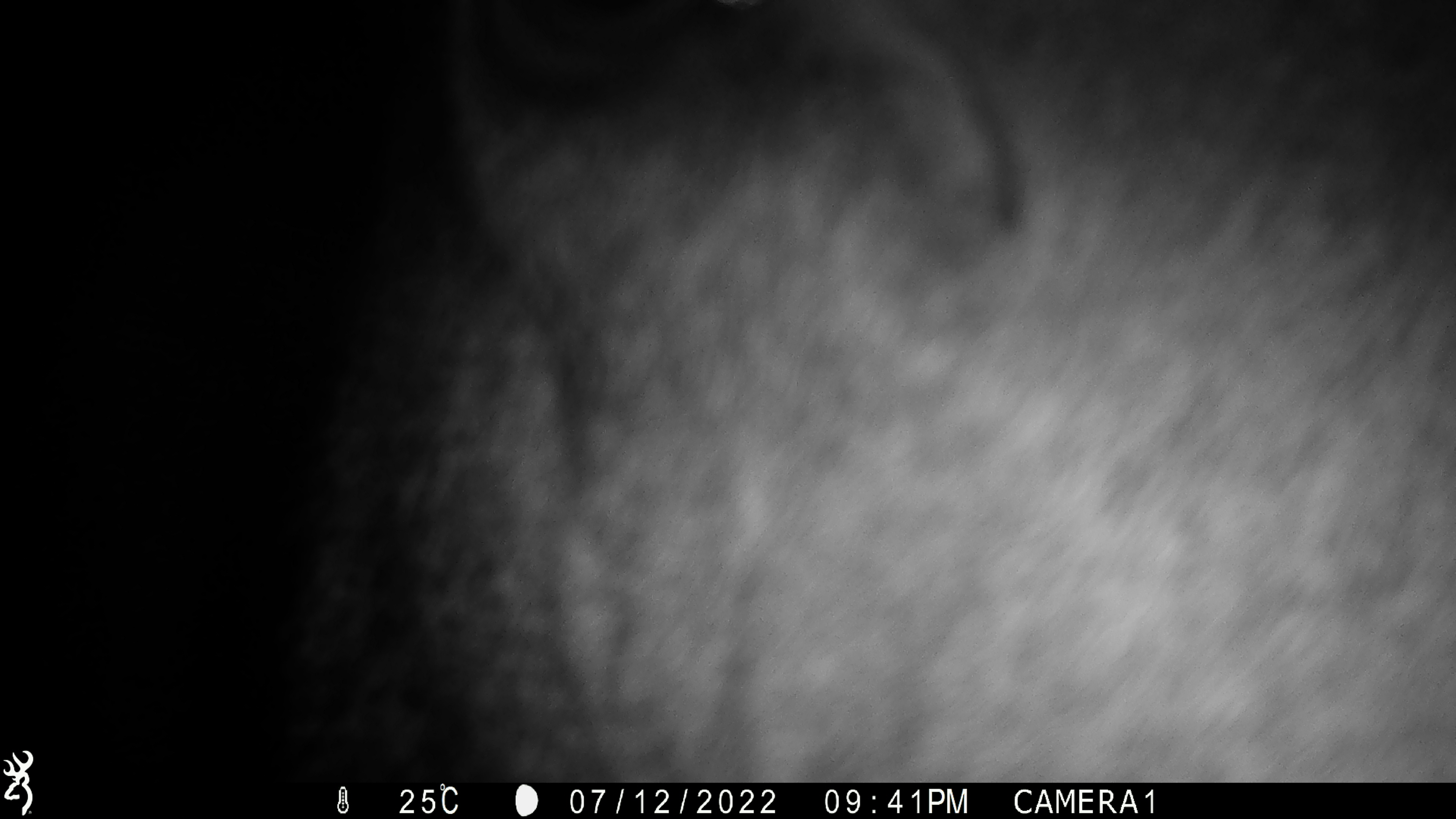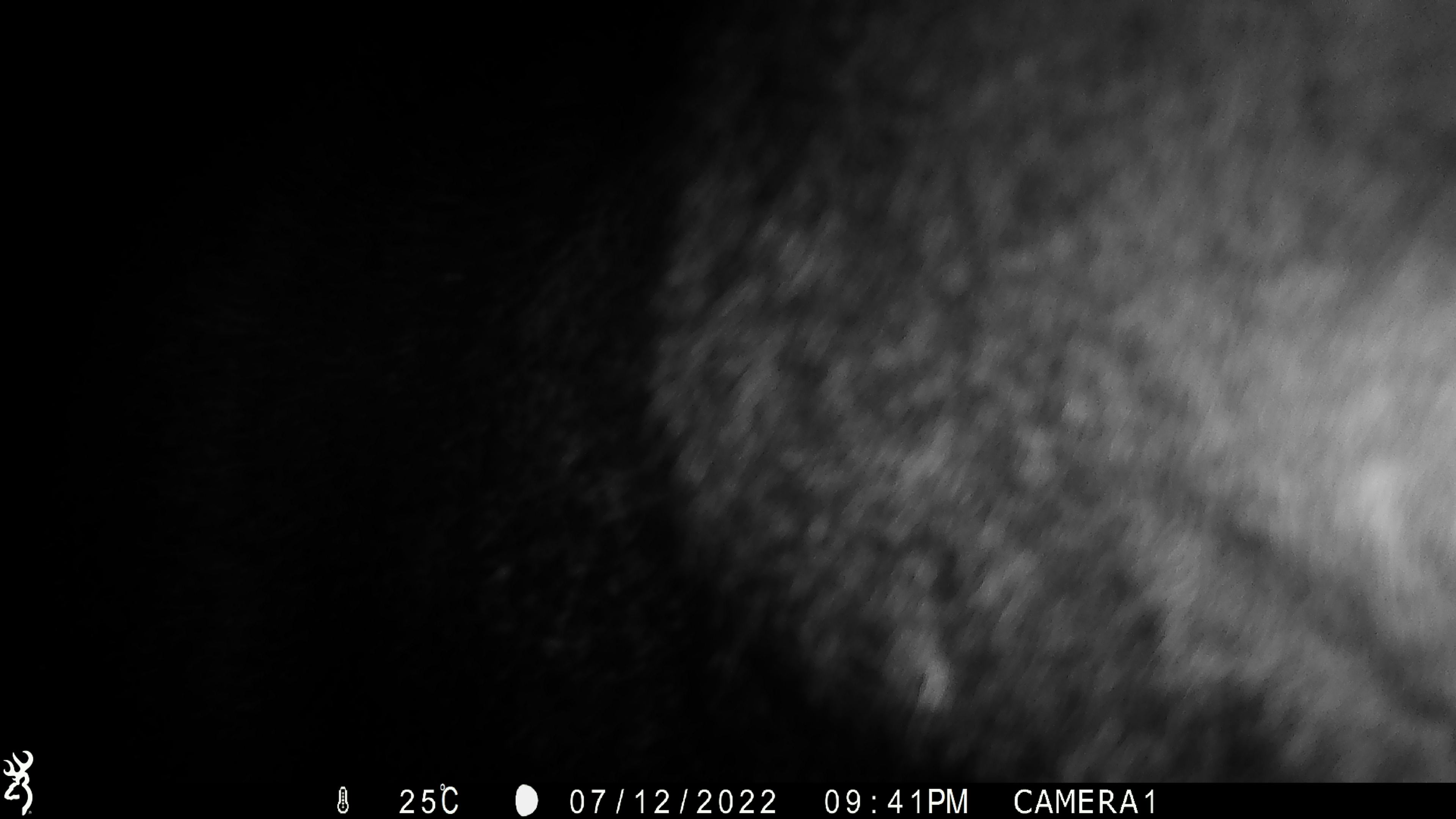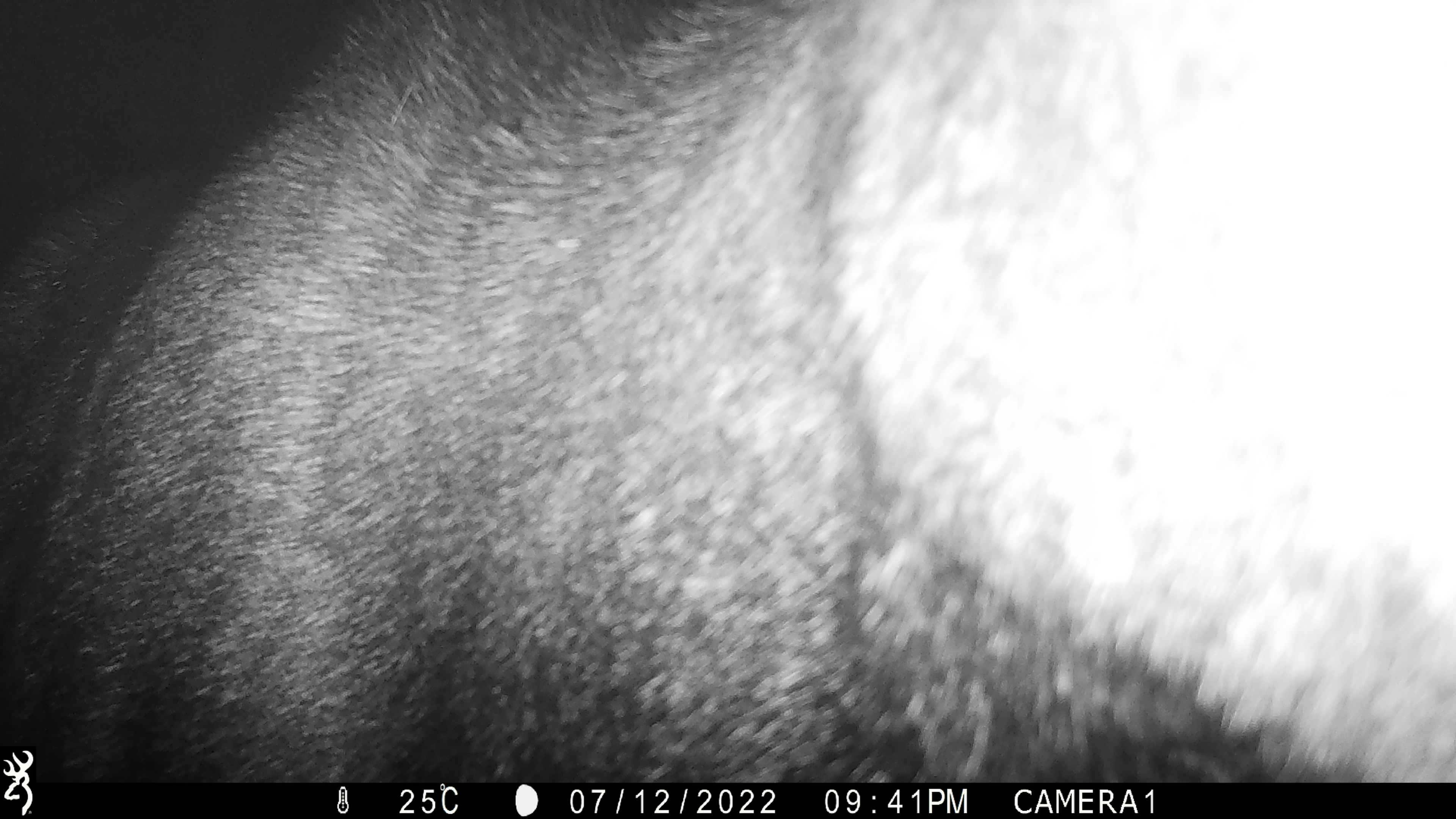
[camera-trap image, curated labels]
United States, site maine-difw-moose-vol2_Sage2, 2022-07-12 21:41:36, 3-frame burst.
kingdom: Animalia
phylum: Chordata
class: Mammalia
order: Artiodactyla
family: Cervidae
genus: Alces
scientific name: Alces alces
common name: moose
Moose (Alces alces).